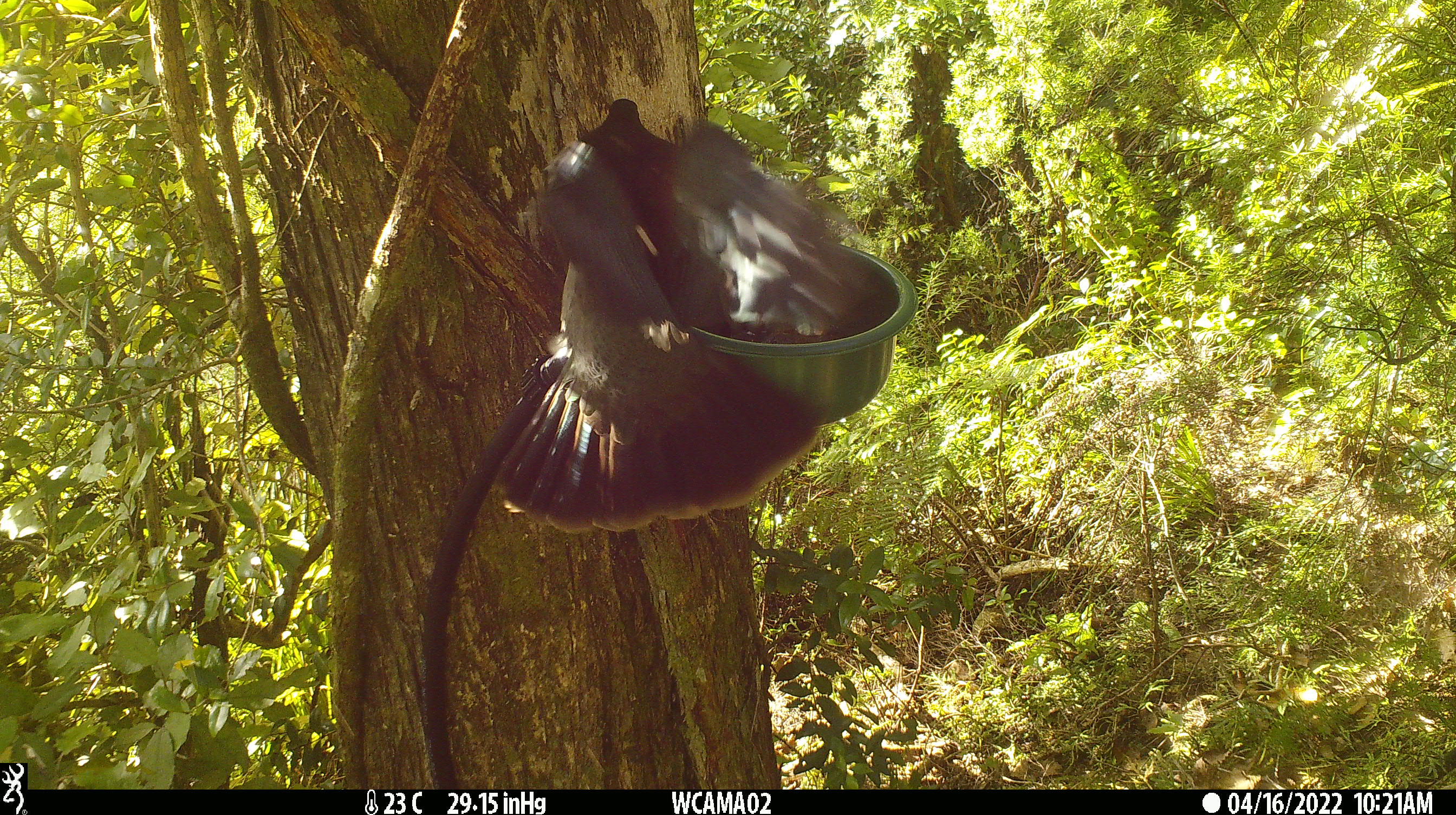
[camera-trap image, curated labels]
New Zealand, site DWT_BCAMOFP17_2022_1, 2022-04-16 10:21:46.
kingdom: Animalia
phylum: Chordata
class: Aves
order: Columbiformes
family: Columbidae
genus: Hemiphaga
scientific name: Hemiphaga novaeseelandiae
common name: new zealand pigeon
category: kereru